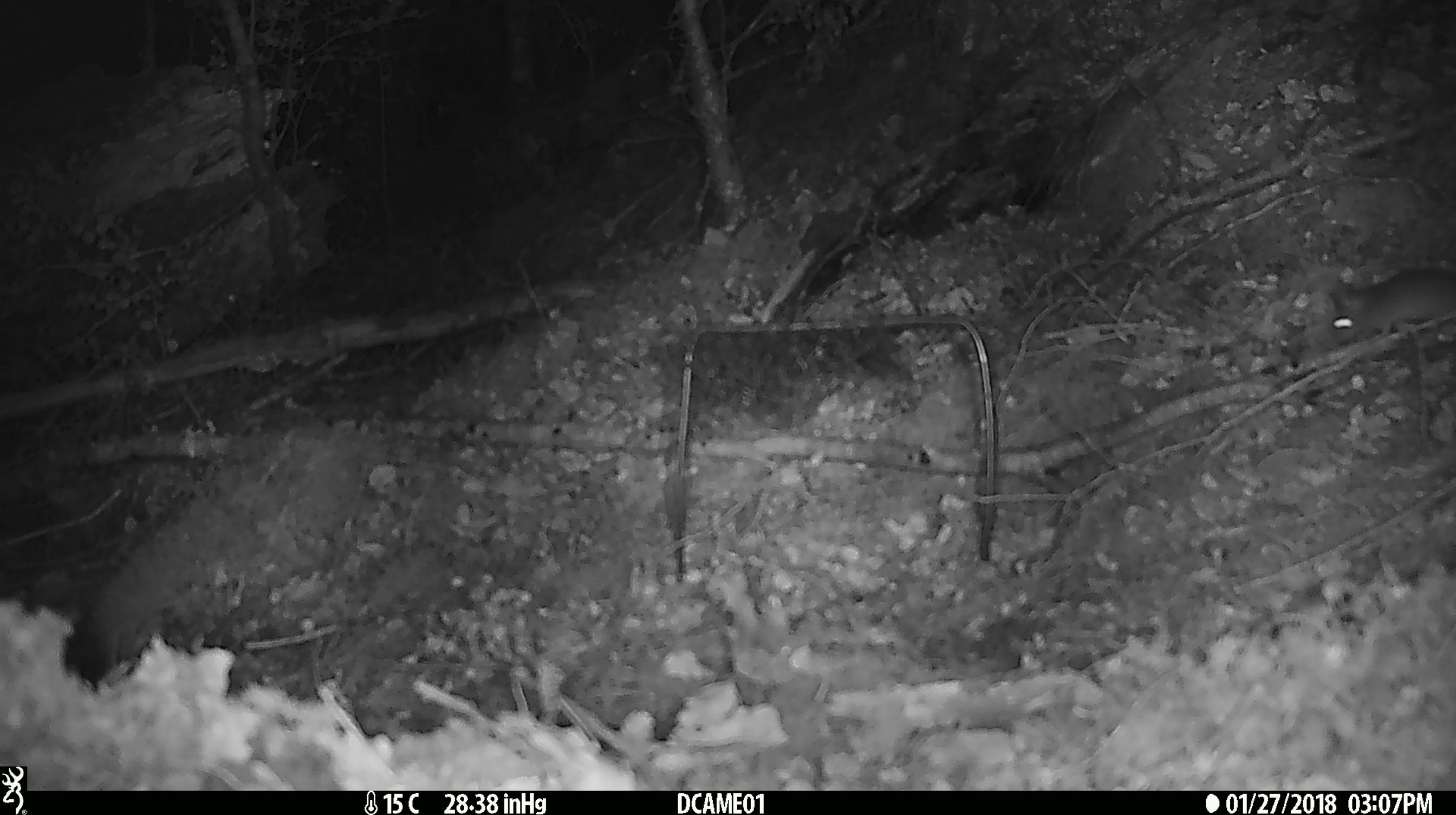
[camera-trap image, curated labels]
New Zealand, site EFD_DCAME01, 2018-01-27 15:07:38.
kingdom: Animalia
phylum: Chordata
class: Mammalia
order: Rodentia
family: Muridae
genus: Mus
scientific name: Mus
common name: mouse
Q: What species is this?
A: Mouse (Mus).